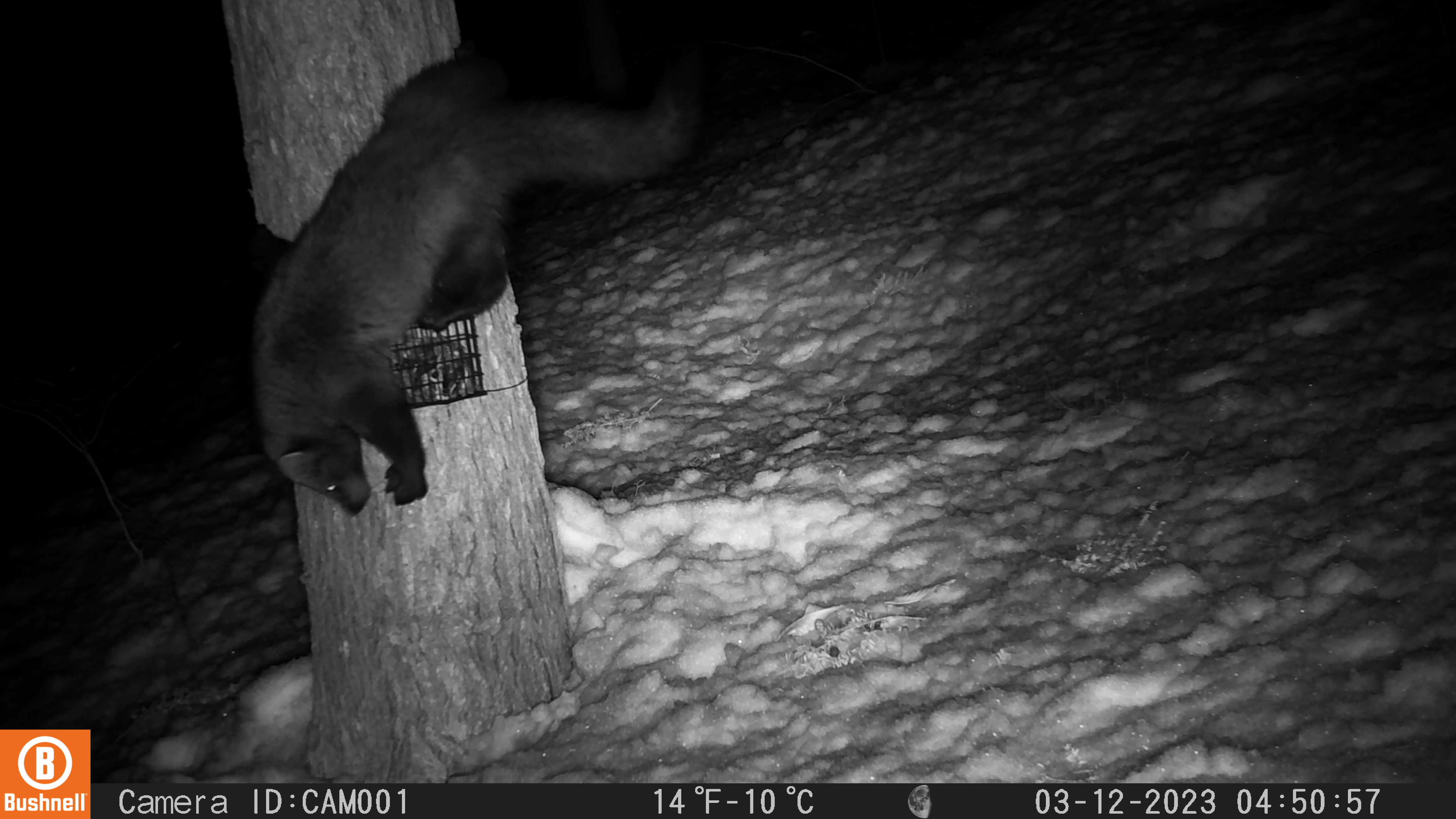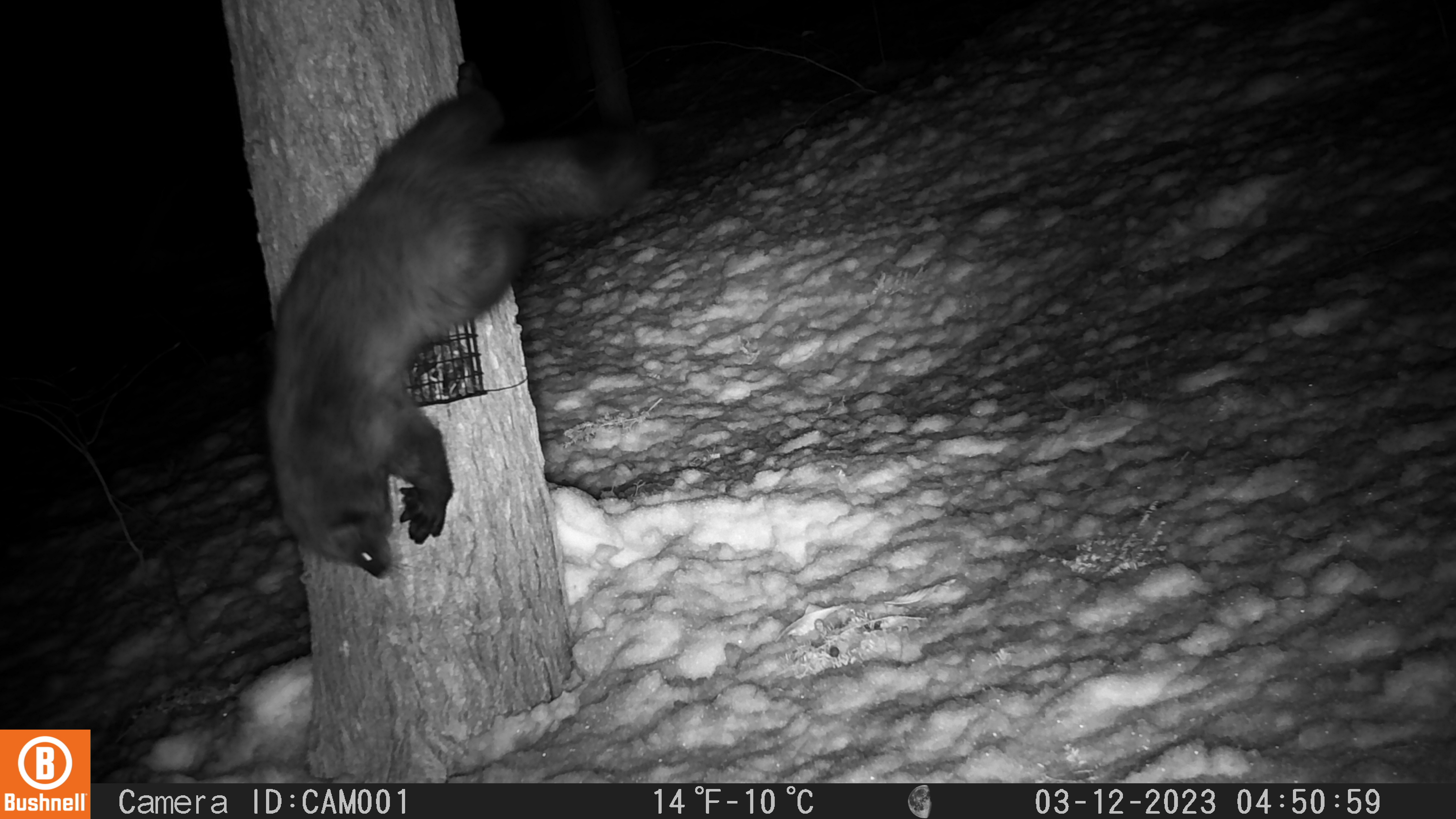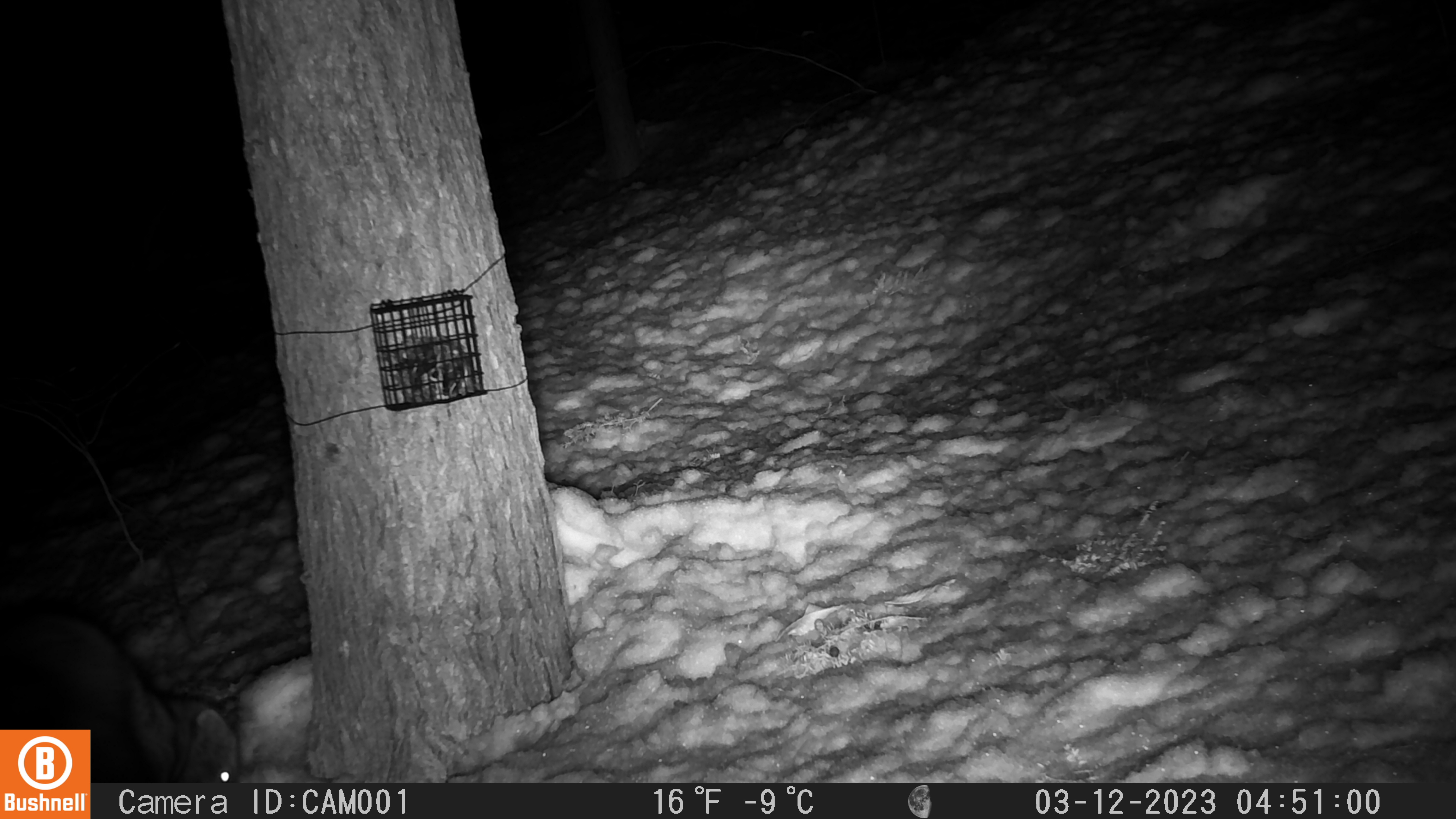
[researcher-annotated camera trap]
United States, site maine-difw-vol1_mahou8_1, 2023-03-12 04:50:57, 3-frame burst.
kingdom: Animalia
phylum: Chordata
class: Mammalia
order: Carnivora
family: Mustelidae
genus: Pekania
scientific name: Pekania pennanti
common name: fisher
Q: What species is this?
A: Fisher (Pekania pennanti).